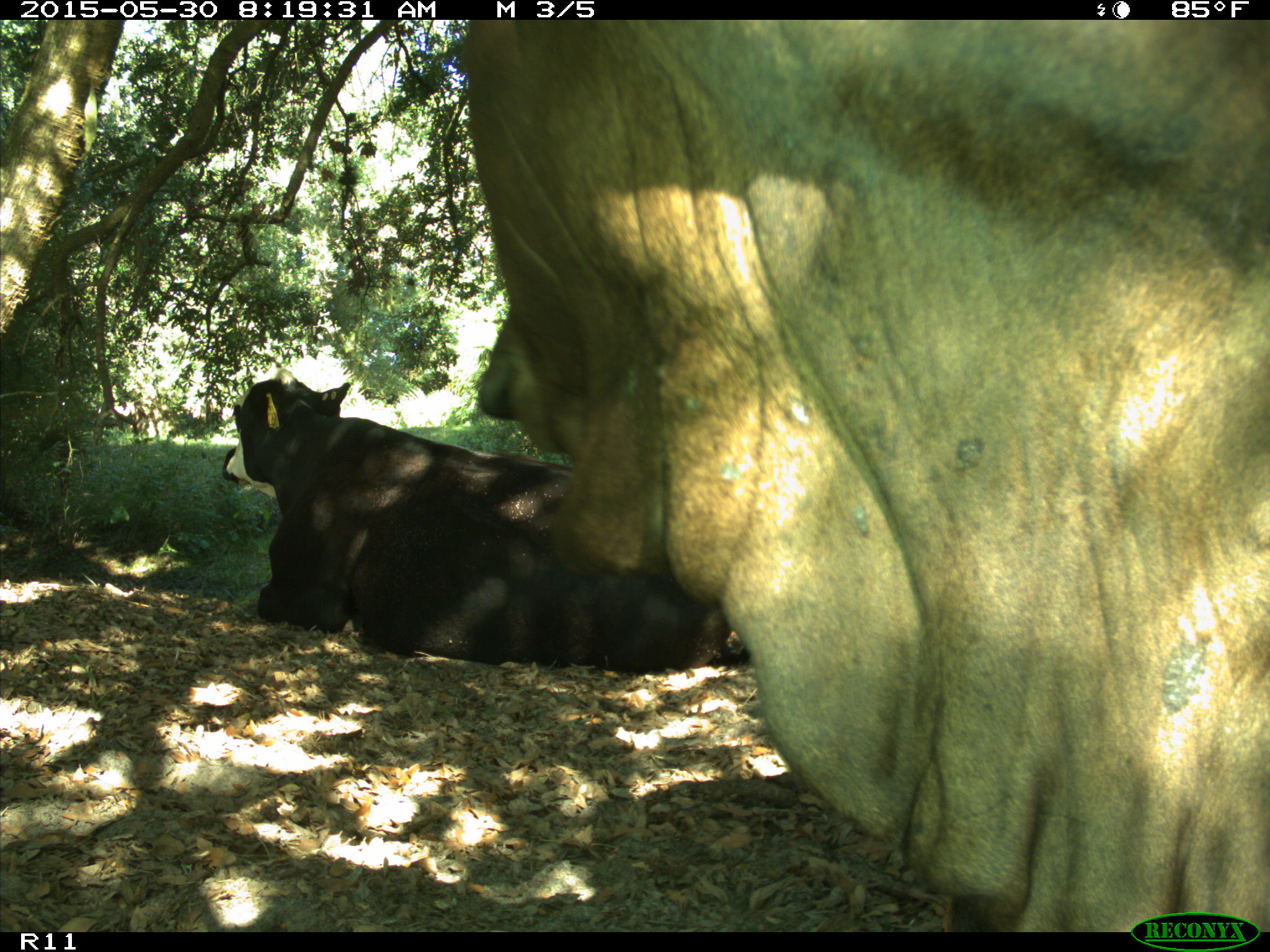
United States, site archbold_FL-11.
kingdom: Animalia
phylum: Chordata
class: Mammalia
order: Artiodactyla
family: Bovidae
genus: Bos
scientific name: Bos taurus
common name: domestic cow